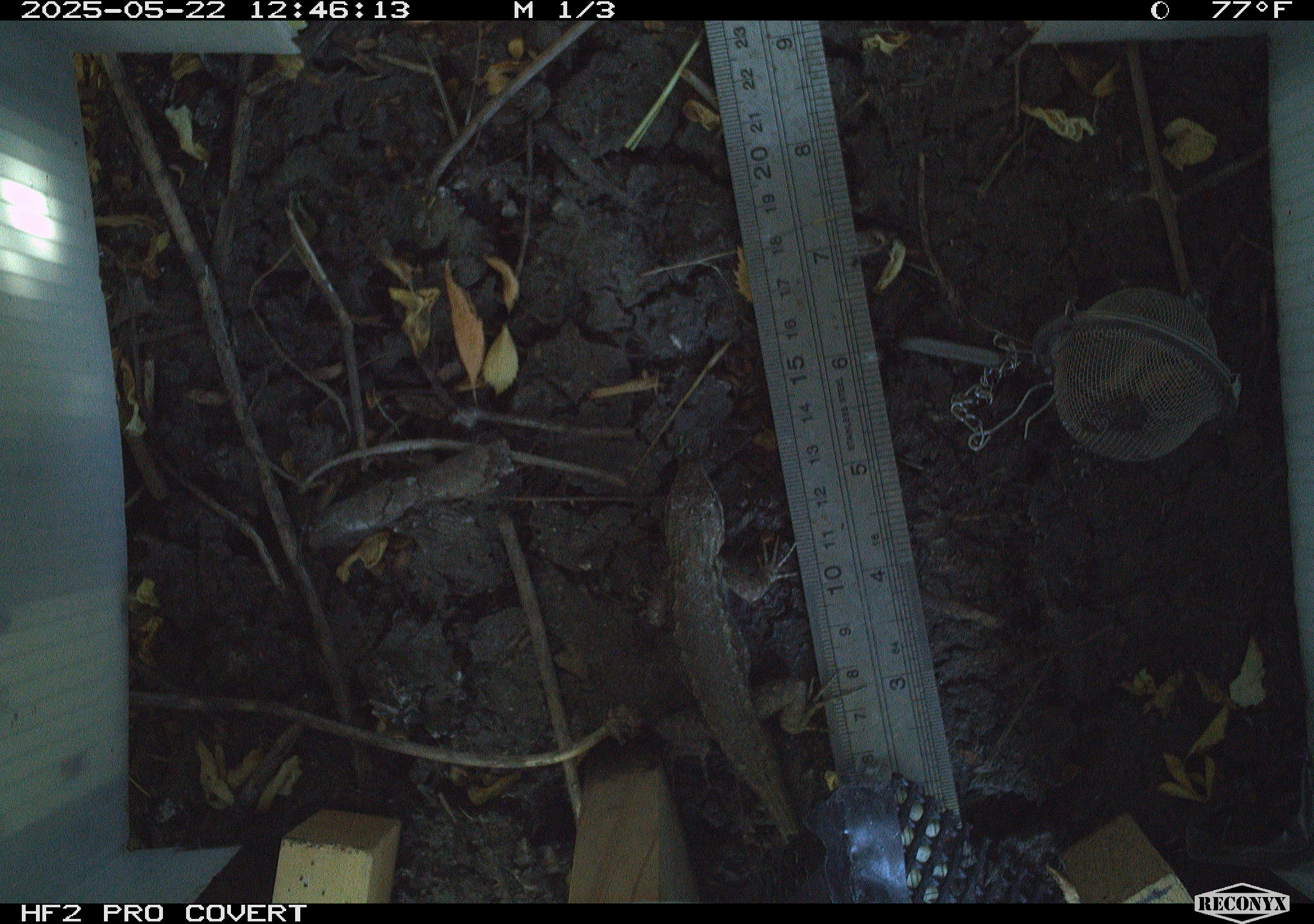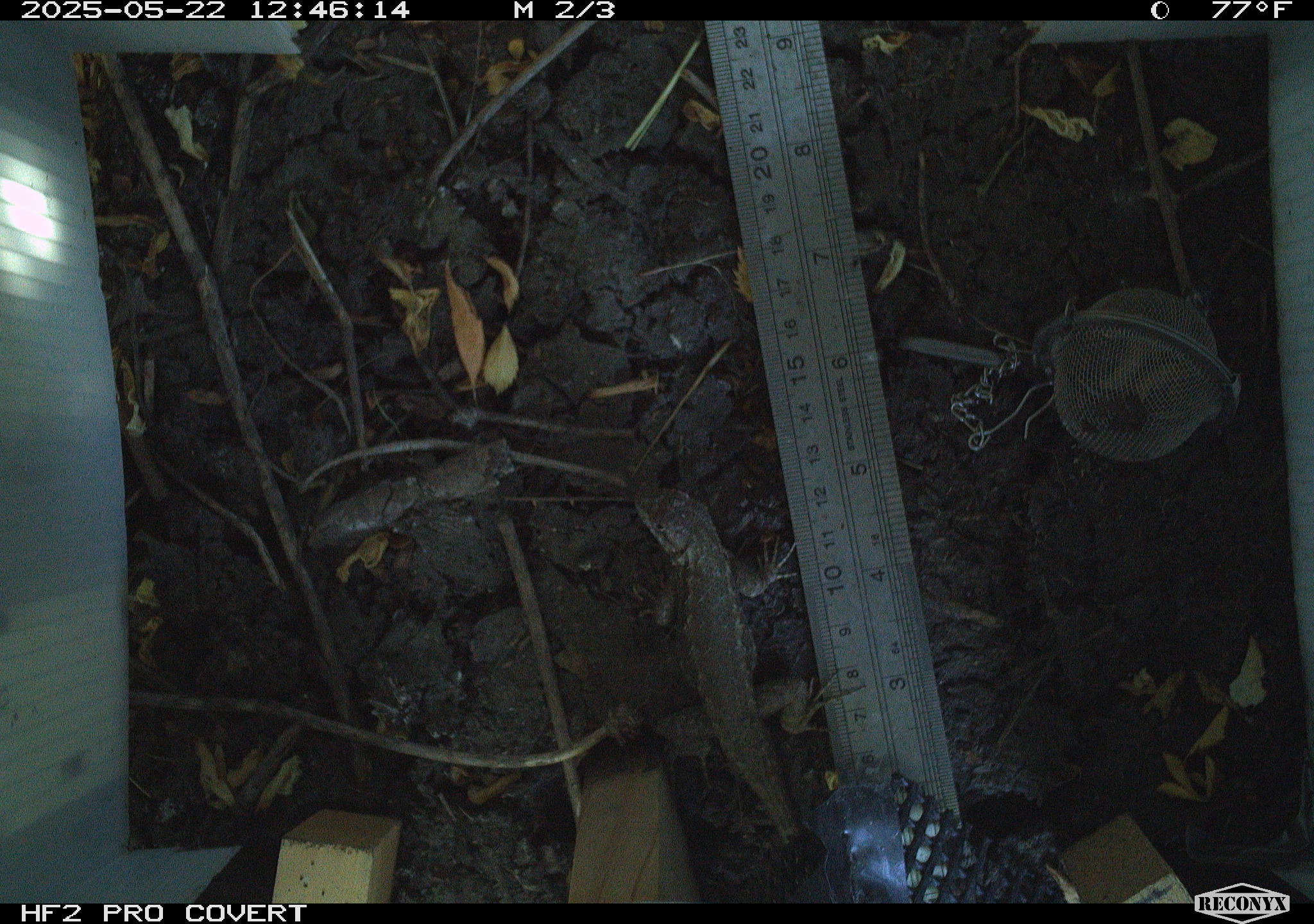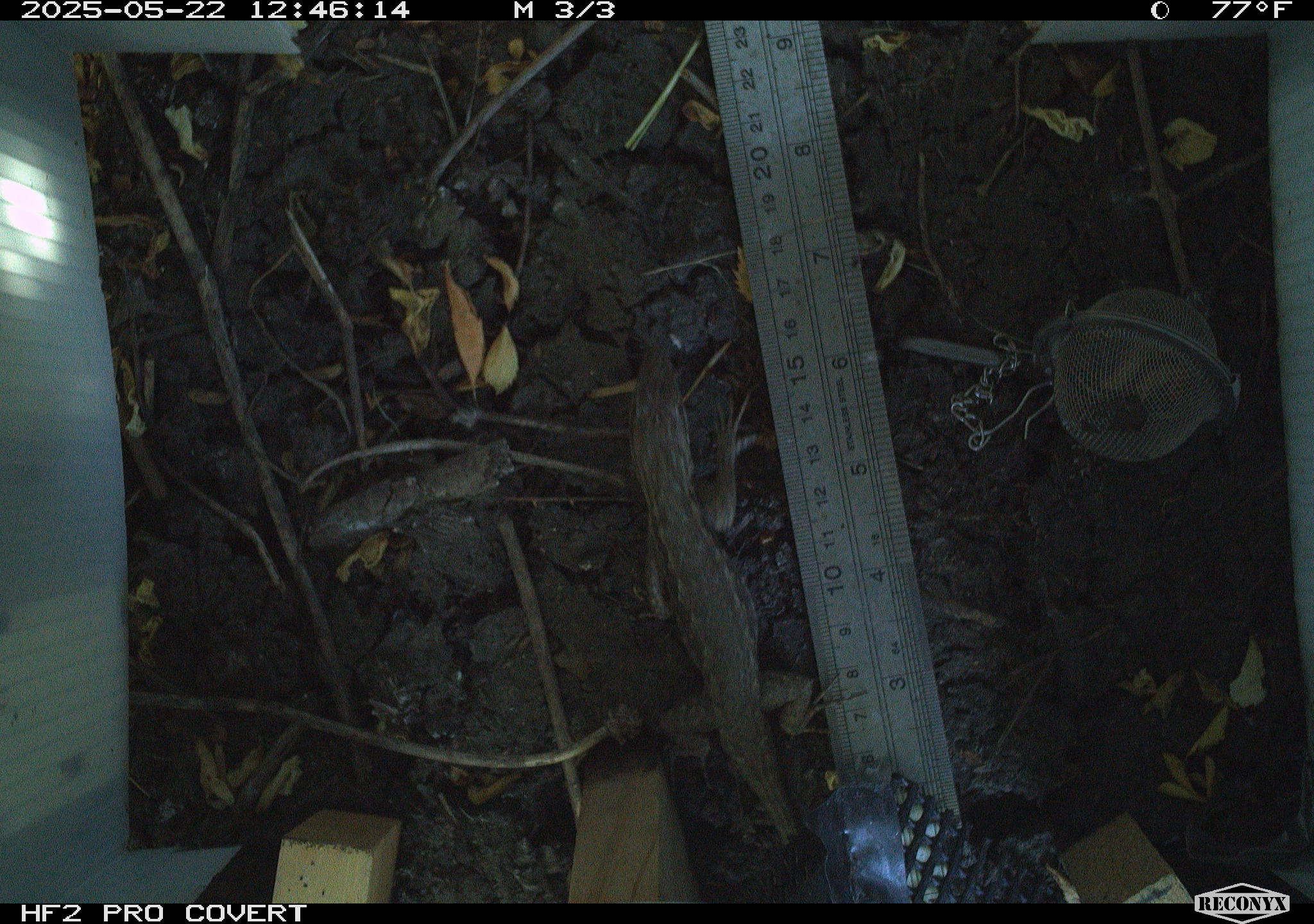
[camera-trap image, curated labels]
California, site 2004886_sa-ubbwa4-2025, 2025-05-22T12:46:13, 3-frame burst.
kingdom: Animalia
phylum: Chordata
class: Reptilia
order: Squamata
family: Phrynosomatidae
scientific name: Phrynosomatidae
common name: north american spiny lizards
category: sceloporus/uta species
Sceloporus/uta species (north american spiny lizards) (Phrynosomatidae).